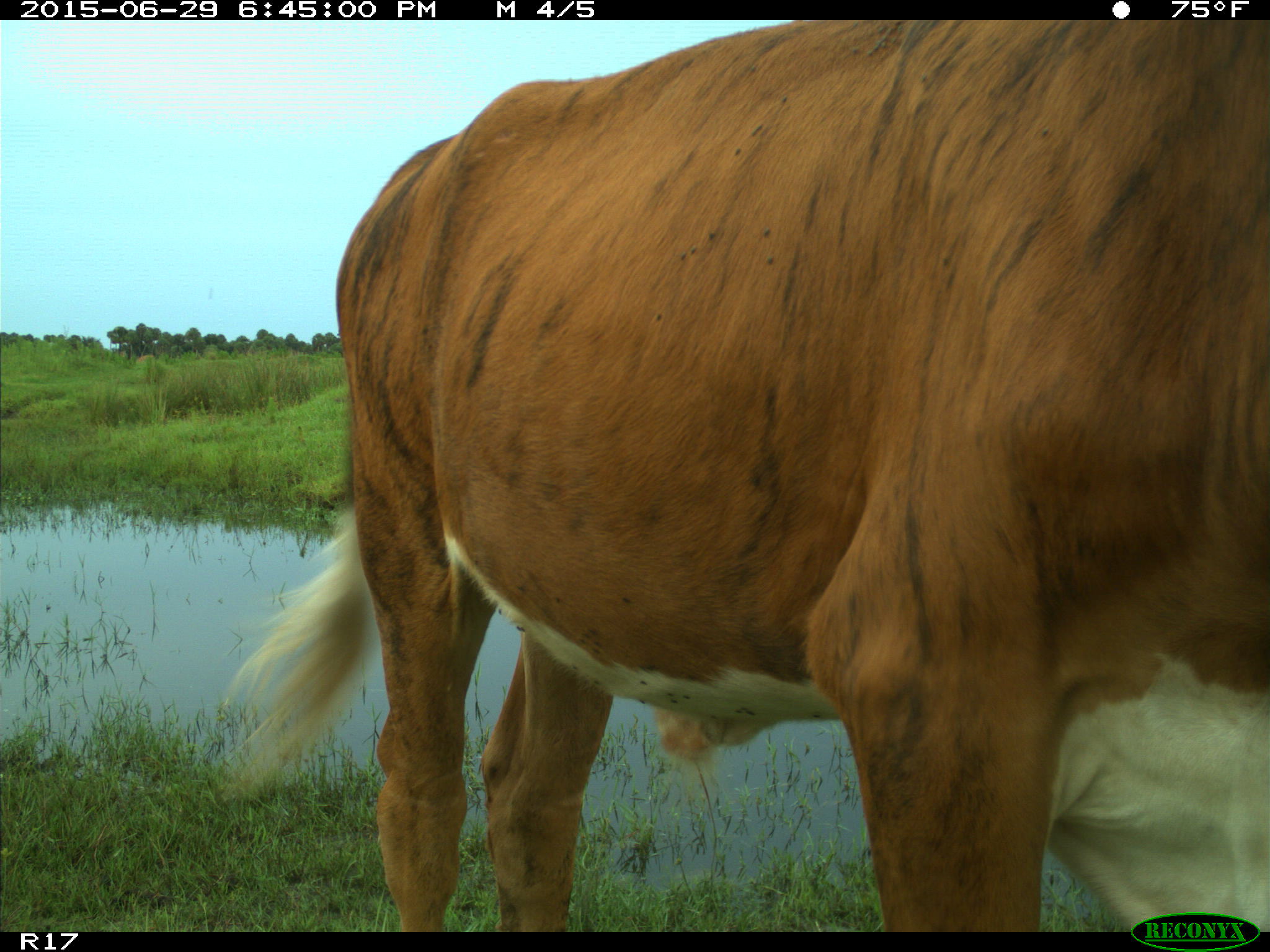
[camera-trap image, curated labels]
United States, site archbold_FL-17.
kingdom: Animalia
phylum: Chordata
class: Mammalia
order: Artiodactyla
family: Bovidae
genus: Bos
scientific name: Bos taurus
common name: domestic cow